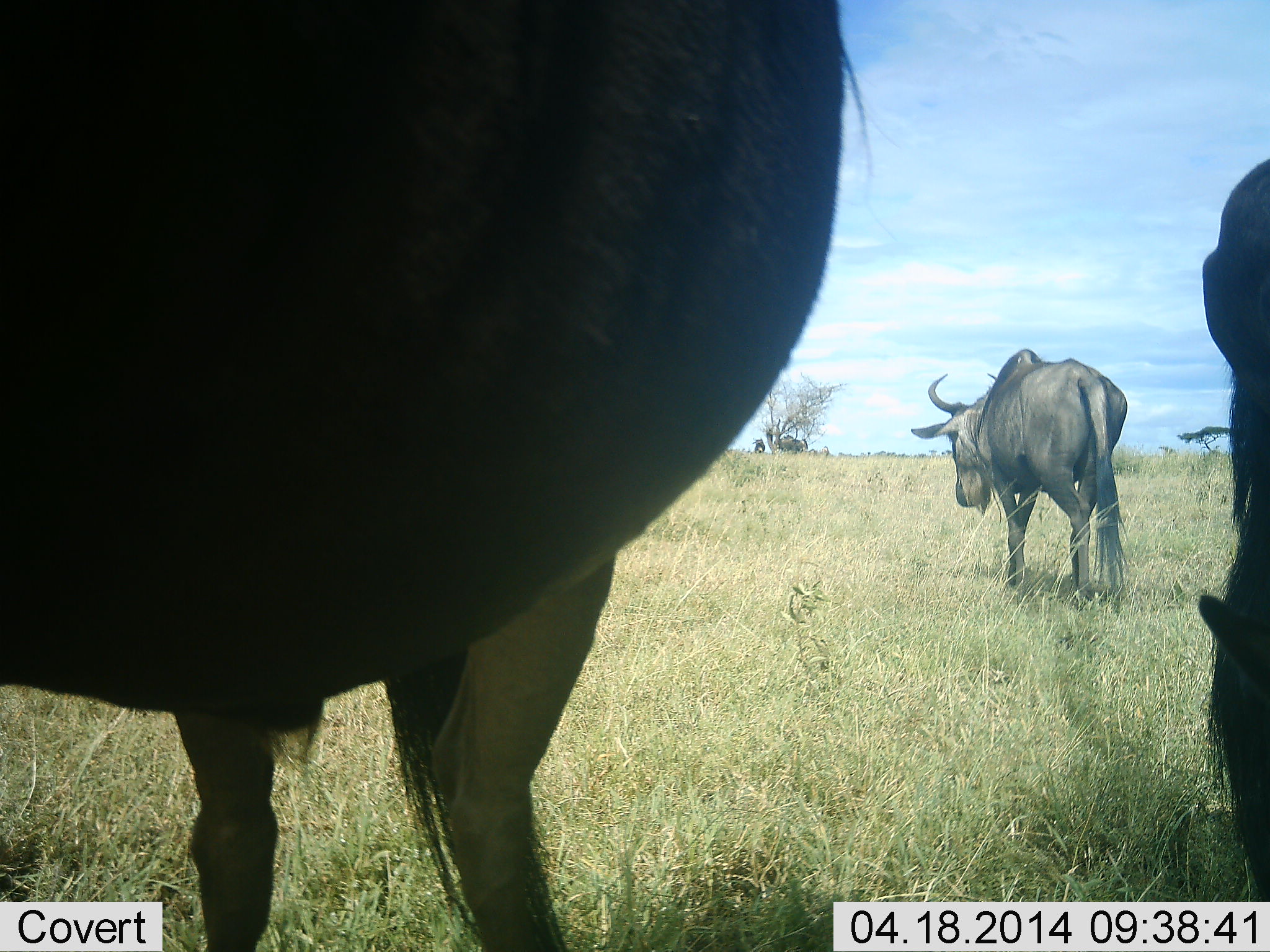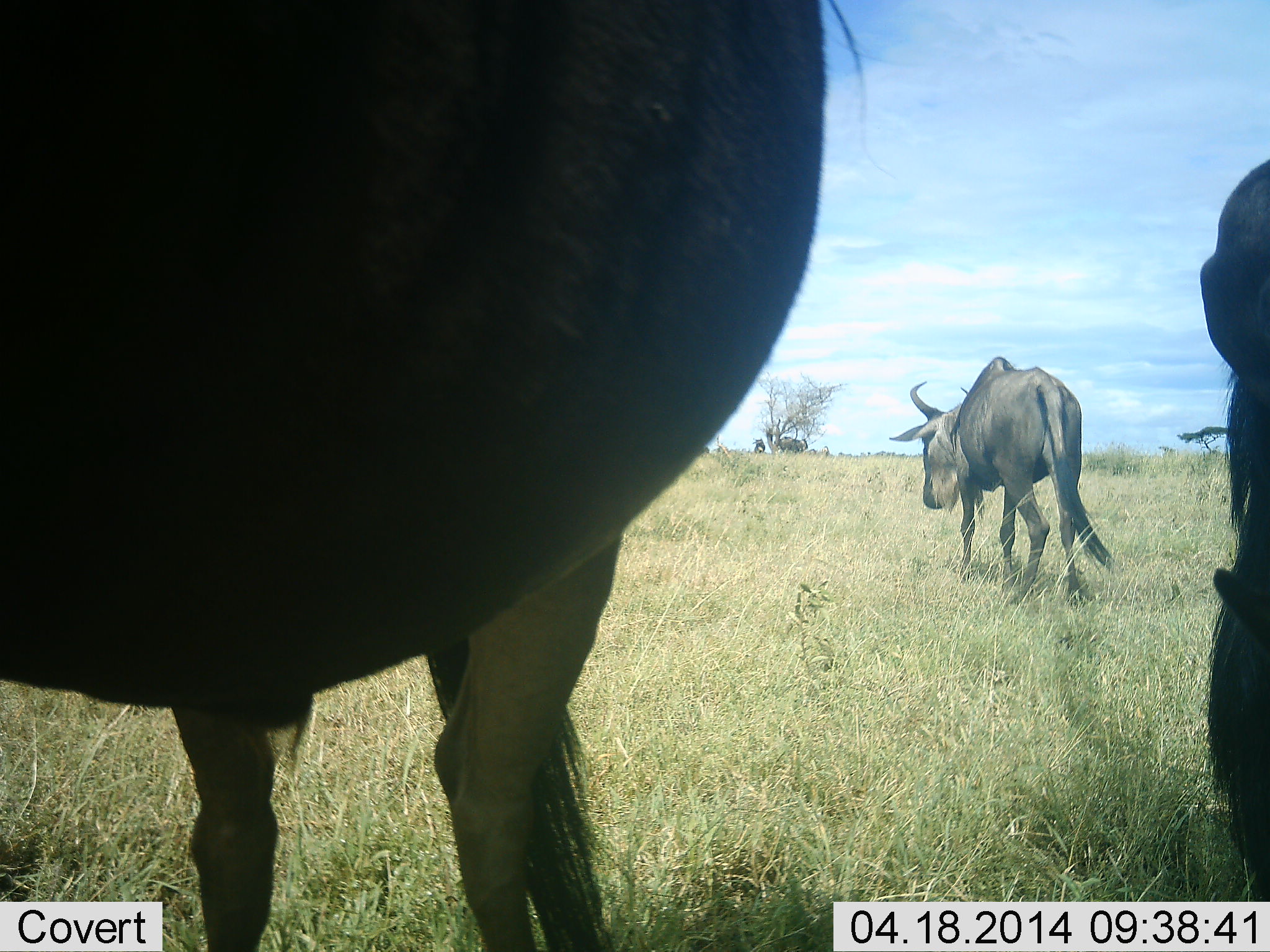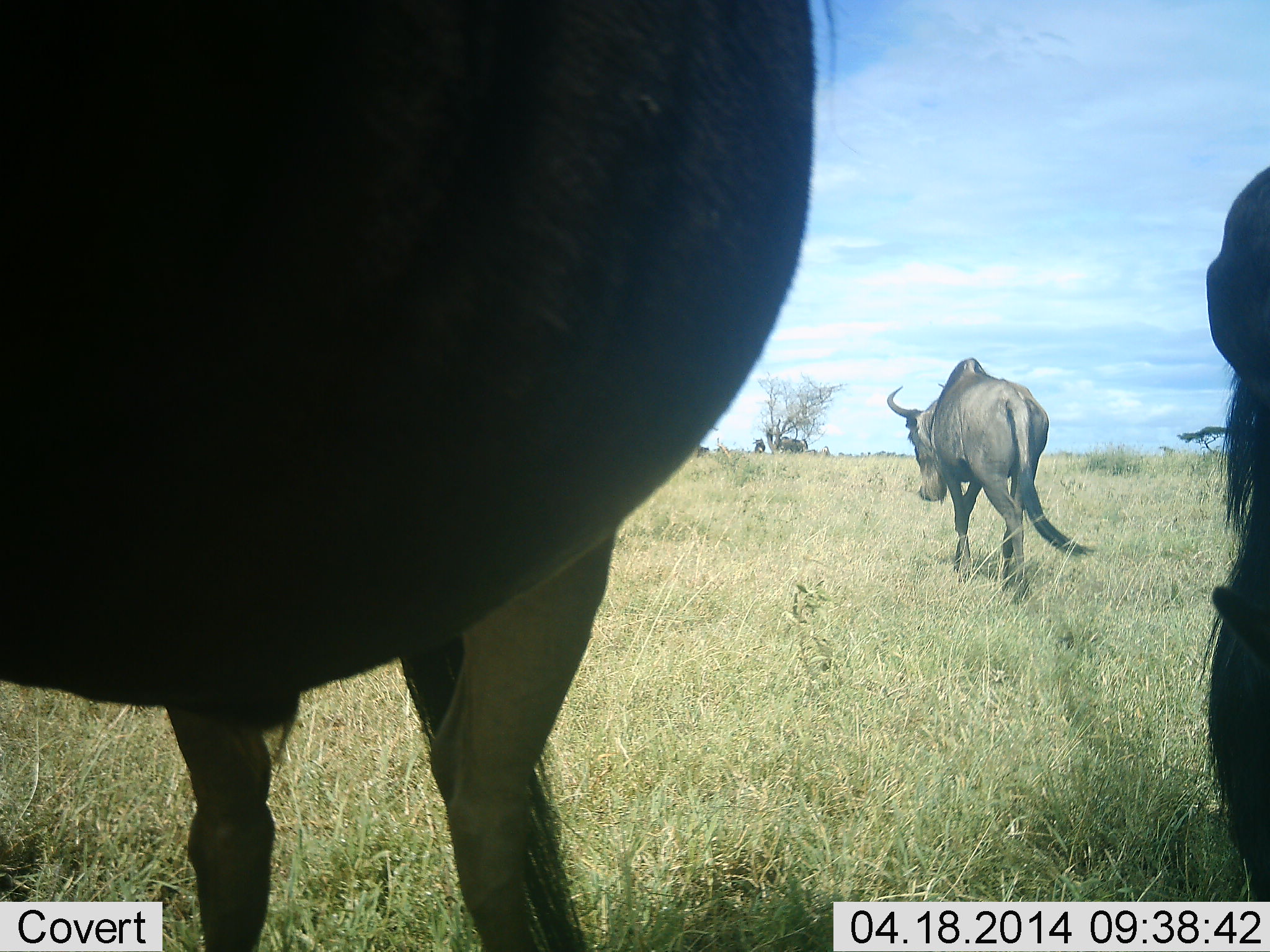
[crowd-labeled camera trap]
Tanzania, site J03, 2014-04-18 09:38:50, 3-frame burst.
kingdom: Animalia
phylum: Chordata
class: Mammalia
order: Artiodactyla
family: Bovidae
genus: Connochaetes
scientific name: Connochaetes taurinus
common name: blue wildebeest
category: wildebeest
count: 3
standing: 80%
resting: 0%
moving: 90%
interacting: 0%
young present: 0%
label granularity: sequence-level